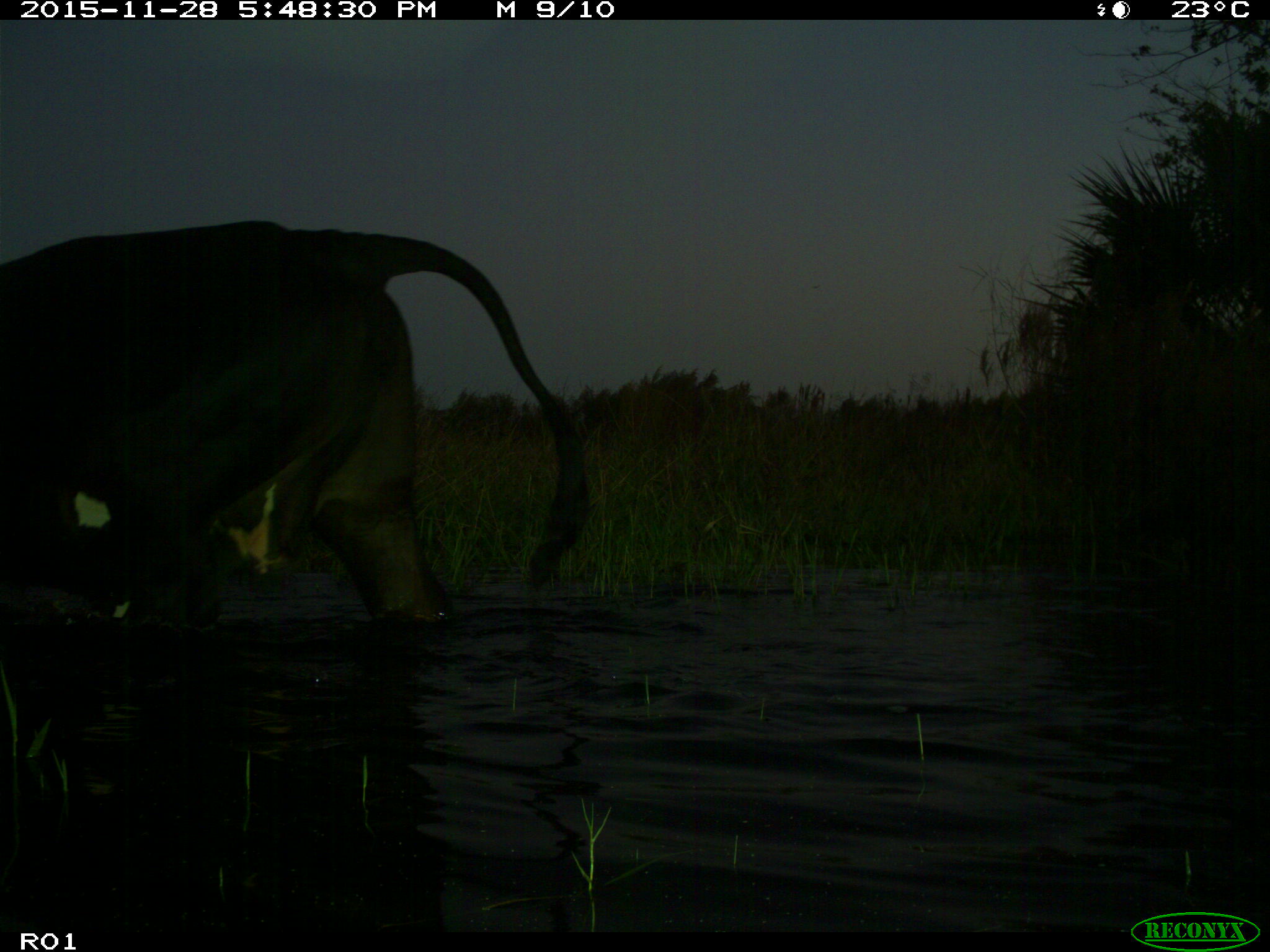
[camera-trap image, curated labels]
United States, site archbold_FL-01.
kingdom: Animalia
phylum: Chordata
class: Mammalia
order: Artiodactyla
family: Bovidae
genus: Bos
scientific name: Bos taurus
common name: domestic cow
Bos taurus (domestic cow).